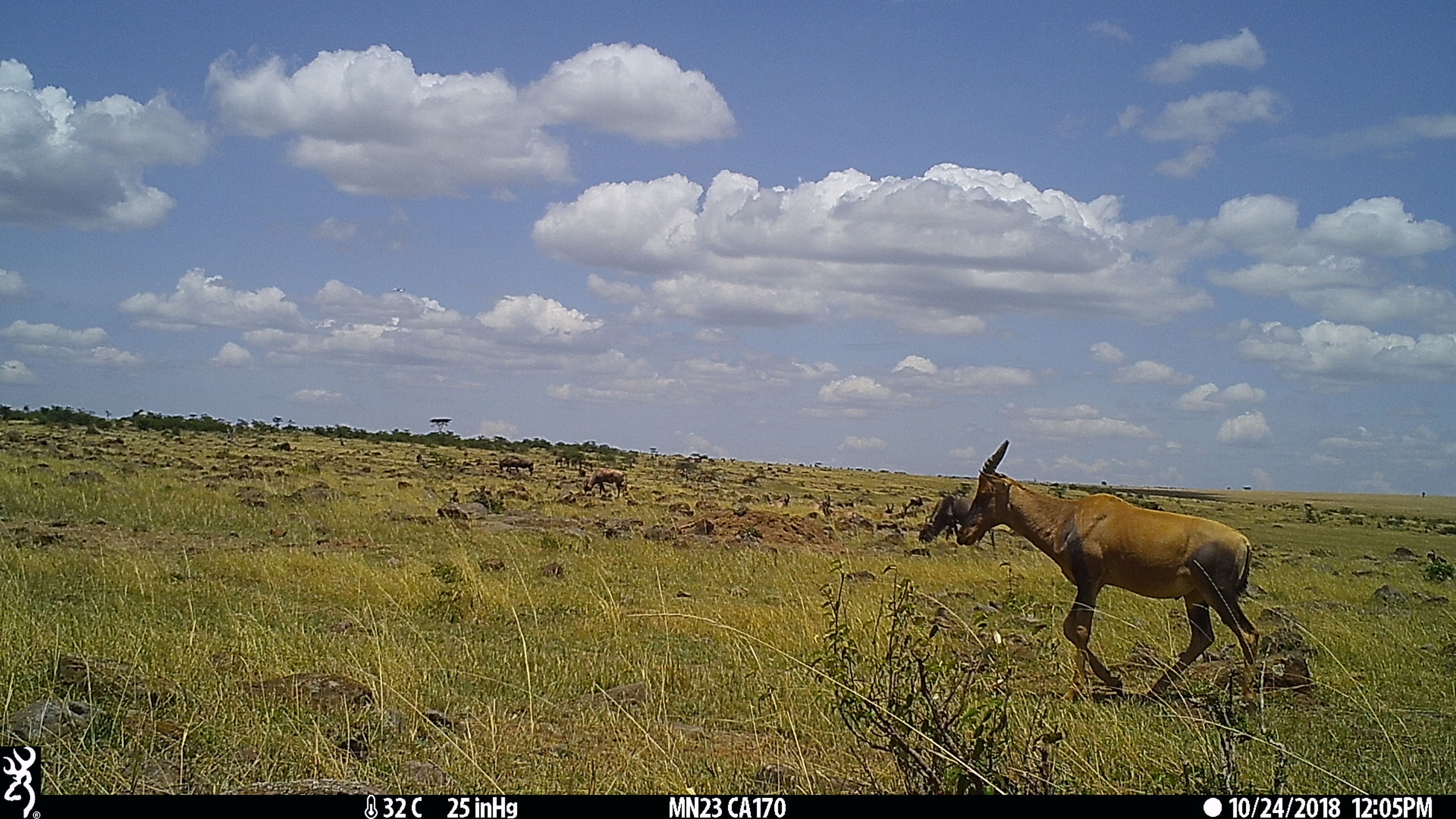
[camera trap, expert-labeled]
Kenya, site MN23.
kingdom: Animalia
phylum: Chordata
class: Mammalia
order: Artiodactyla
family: Bovidae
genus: Damaliscus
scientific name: Damaliscus lunatus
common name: topi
Topi (Damaliscus lunatus).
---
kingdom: Animalia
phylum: Chordata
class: Mammalia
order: Artiodactyla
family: Bovidae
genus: Connochaetes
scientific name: Connochaetes taurinus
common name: blue wildebeest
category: wildebeest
Wildebeest (blue wildebeest) (Connochaetes taurinus).